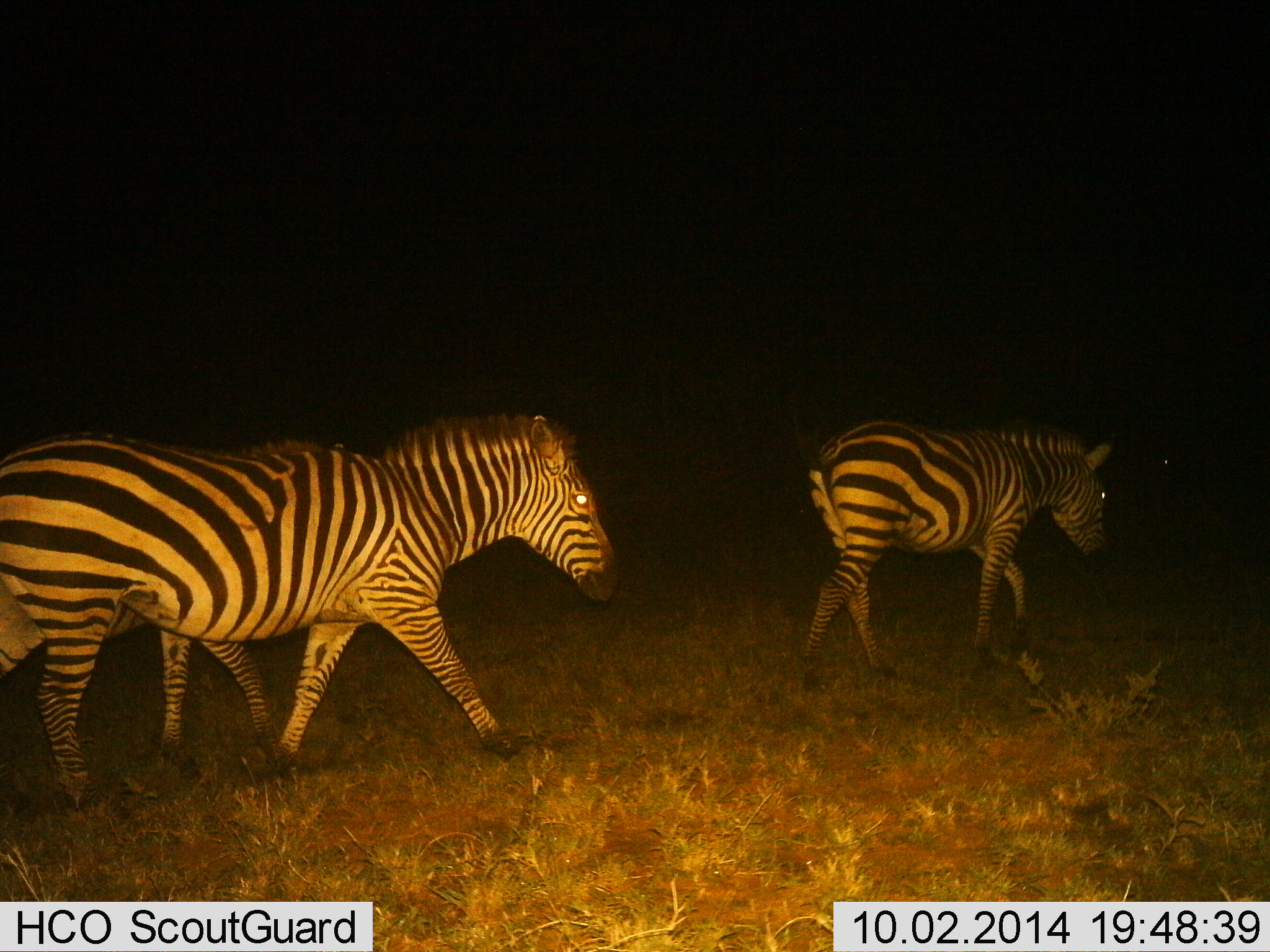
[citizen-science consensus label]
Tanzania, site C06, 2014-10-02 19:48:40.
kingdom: Animalia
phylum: Chordata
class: Mammalia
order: Perissodactyla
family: Equidae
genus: Equus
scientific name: Equus quagga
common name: plains zebra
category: zebra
Zebra (plains zebra) (Equus quagga), count 3. Behavior (volunteer vote fractions): standing 10%, resting 0%, moving 90%, interacting 0%. Young present (vote fraction): 0%. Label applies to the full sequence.